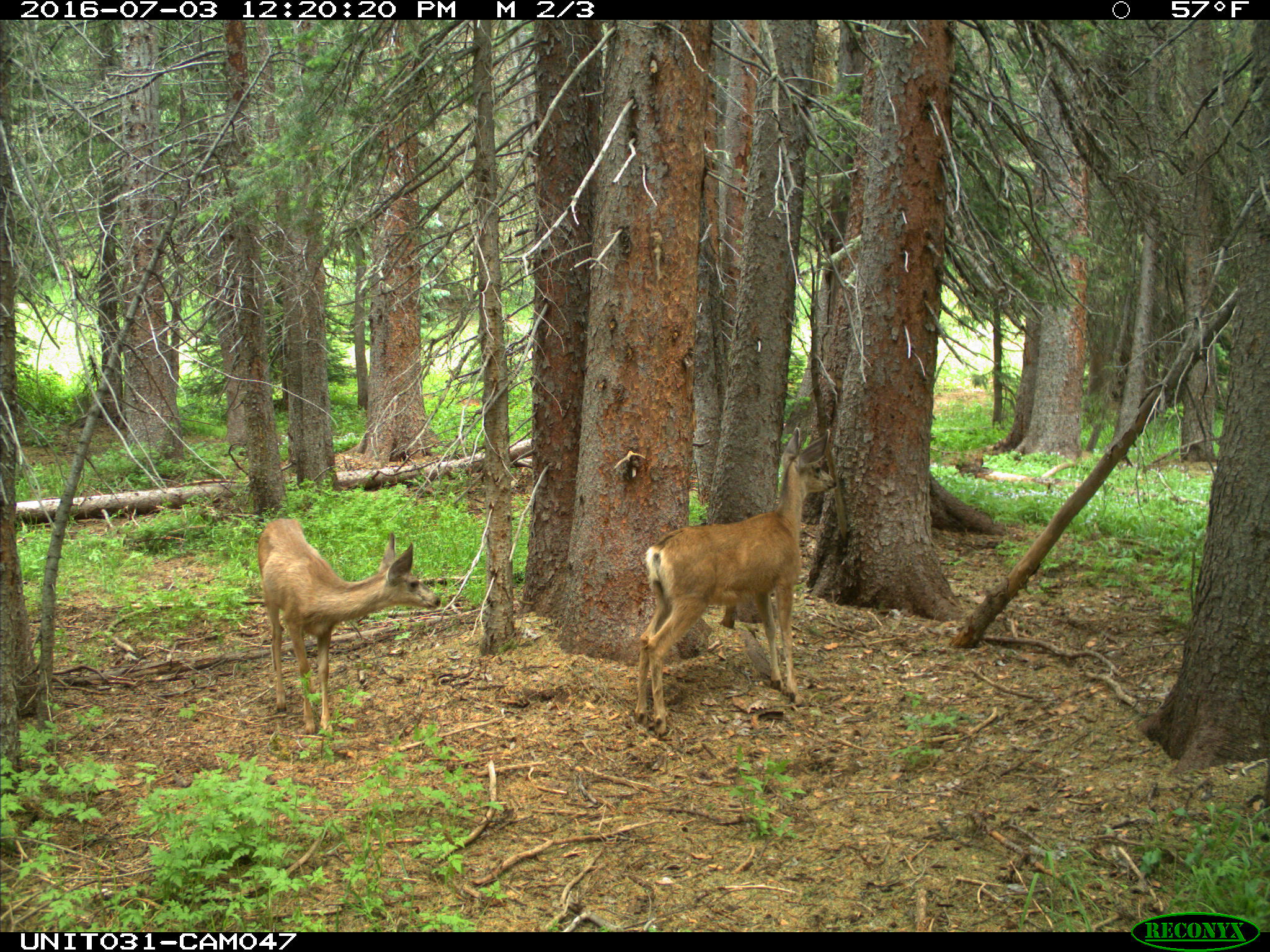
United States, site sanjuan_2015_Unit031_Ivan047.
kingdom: Animalia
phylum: Chordata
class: Mammalia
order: Artiodactyla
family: Cervidae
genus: Odocoileus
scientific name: Odocoileus hemionus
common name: mule deer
Odocoileus hemionus (mule deer).